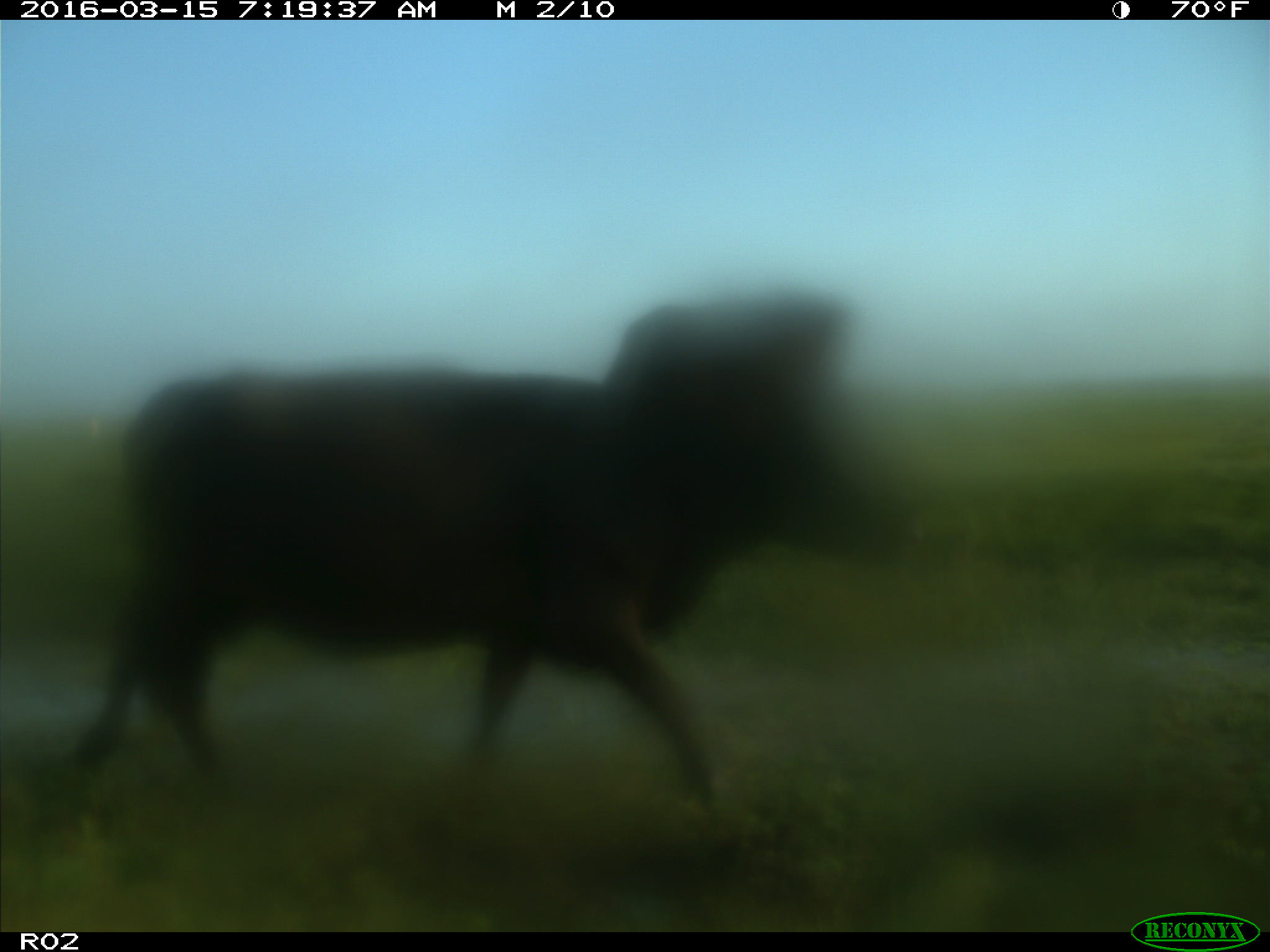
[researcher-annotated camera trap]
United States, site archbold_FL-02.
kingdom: Animalia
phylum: Chordata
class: Mammalia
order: Artiodactyla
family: Bovidae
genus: Bos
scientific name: Bos taurus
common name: domestic cow